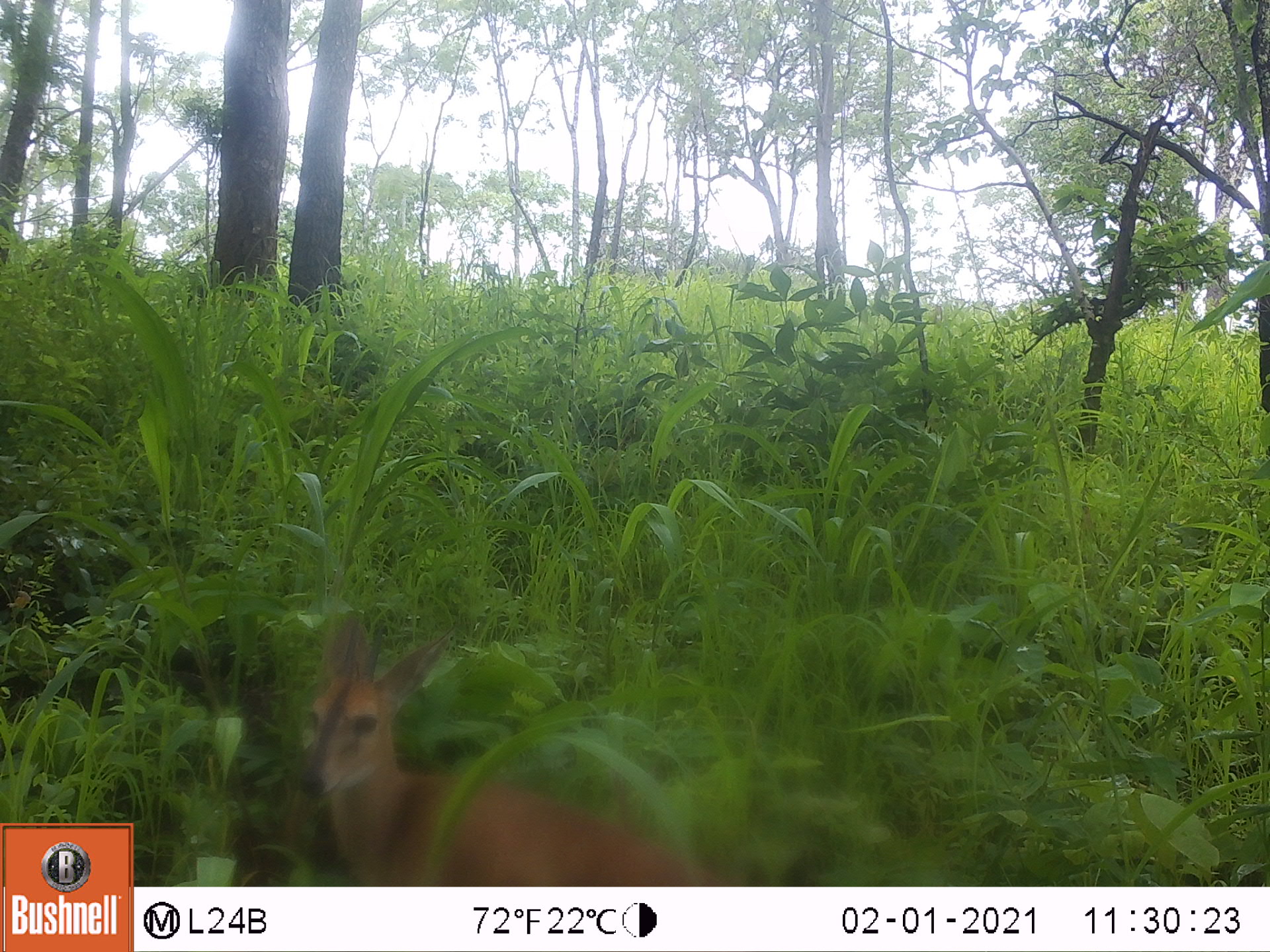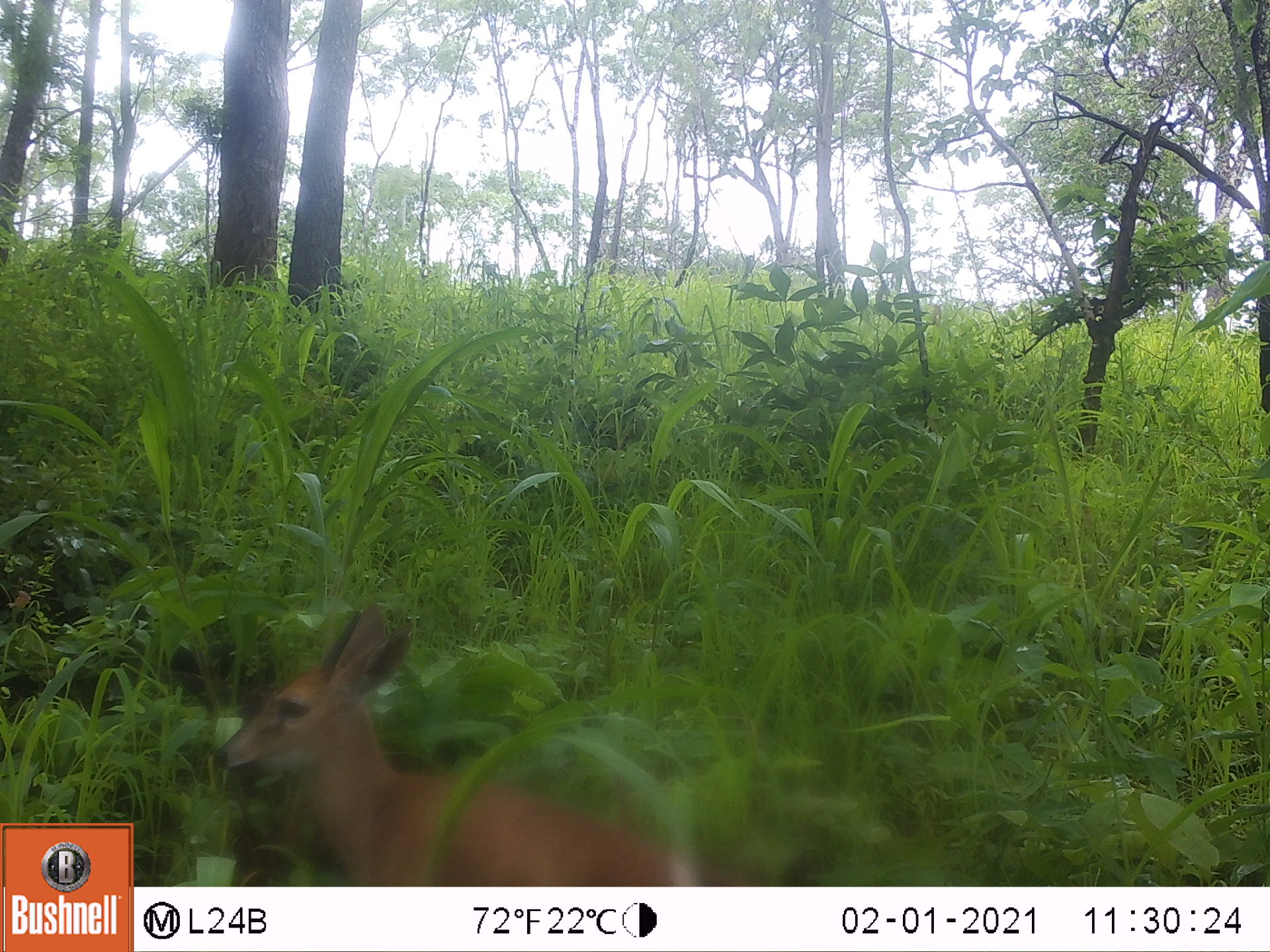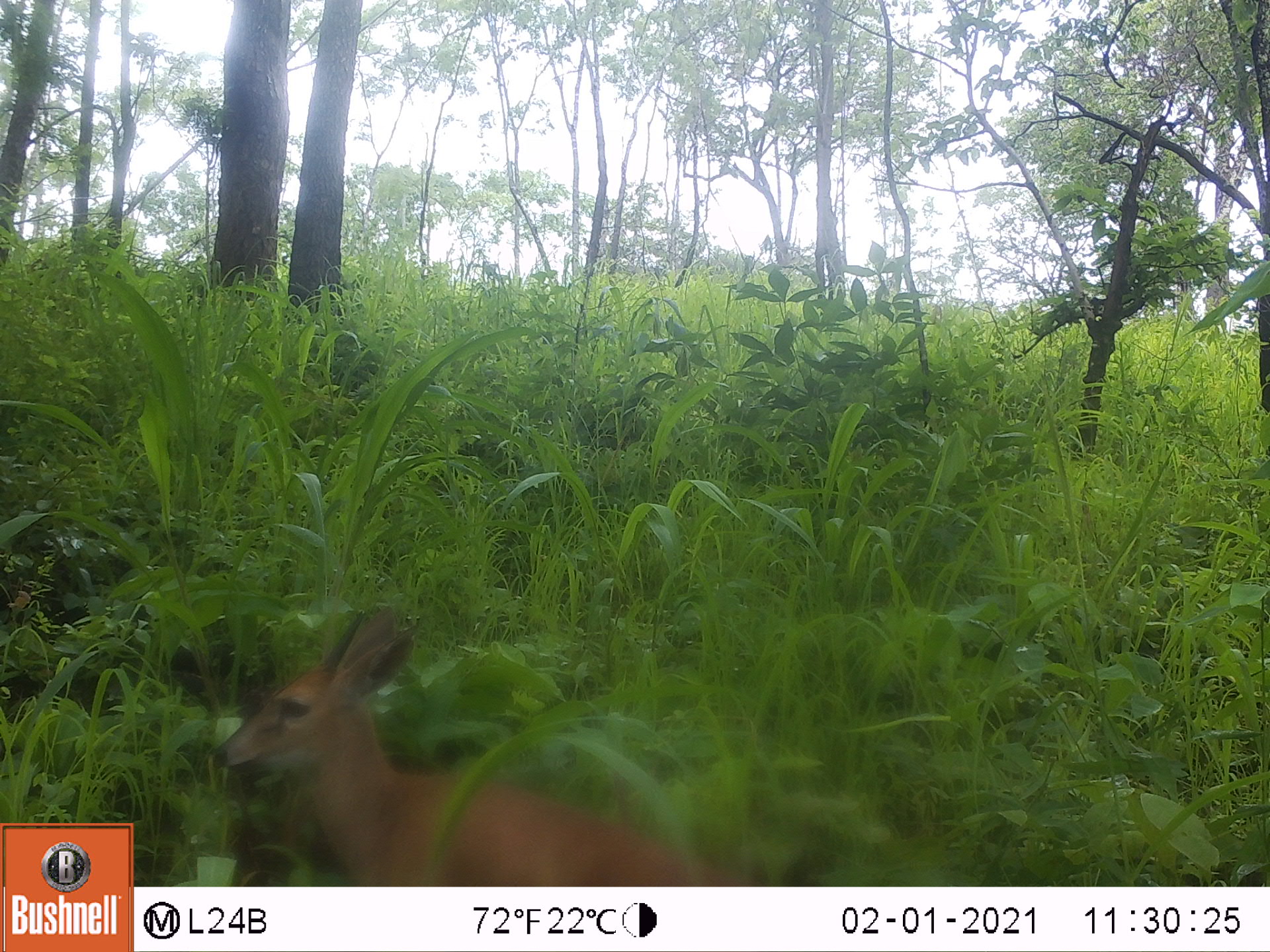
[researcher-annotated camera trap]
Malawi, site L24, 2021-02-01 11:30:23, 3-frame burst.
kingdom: Animalia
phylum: Chordata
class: Mammalia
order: Artiodactyla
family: Bovidae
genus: Sylvicapra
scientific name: Sylvicapra grimmia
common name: common duiker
Common duiker (Sylvicapra grimmia), count 1.